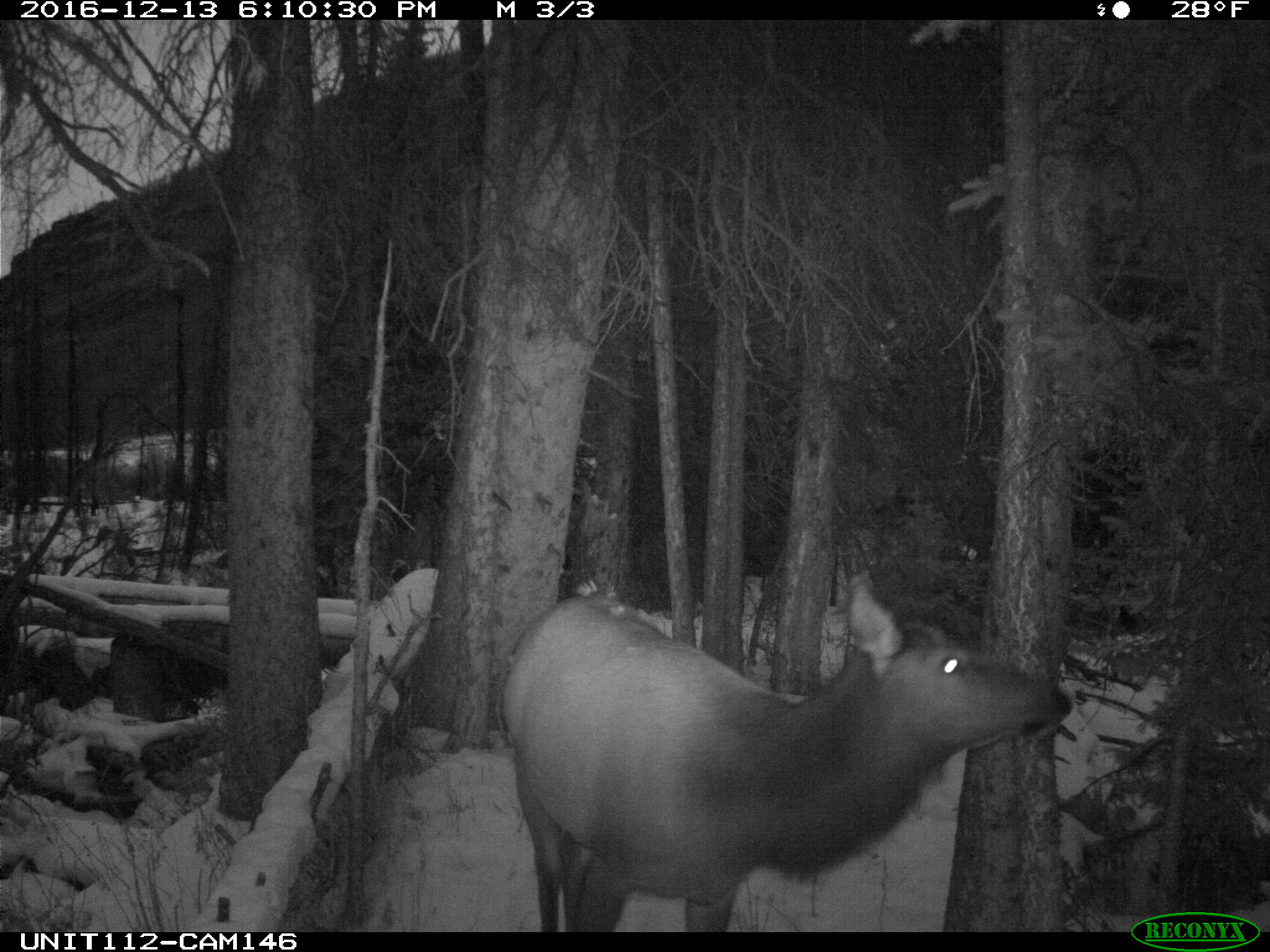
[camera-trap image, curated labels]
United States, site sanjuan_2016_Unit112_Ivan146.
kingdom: Animalia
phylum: Chordata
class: Mammalia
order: Artiodactyla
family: Cervidae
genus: Cervus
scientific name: Cervus elaphus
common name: red deer